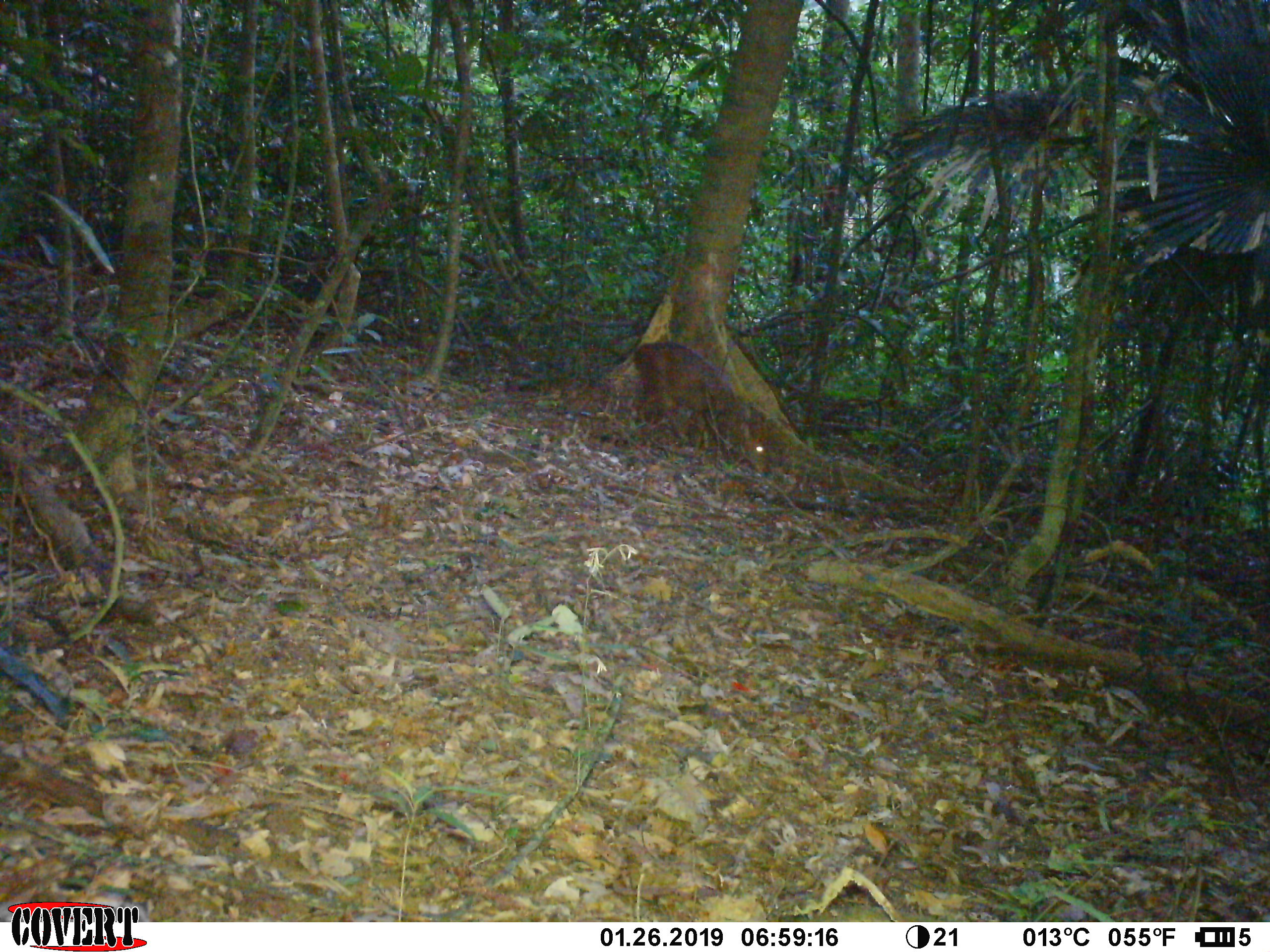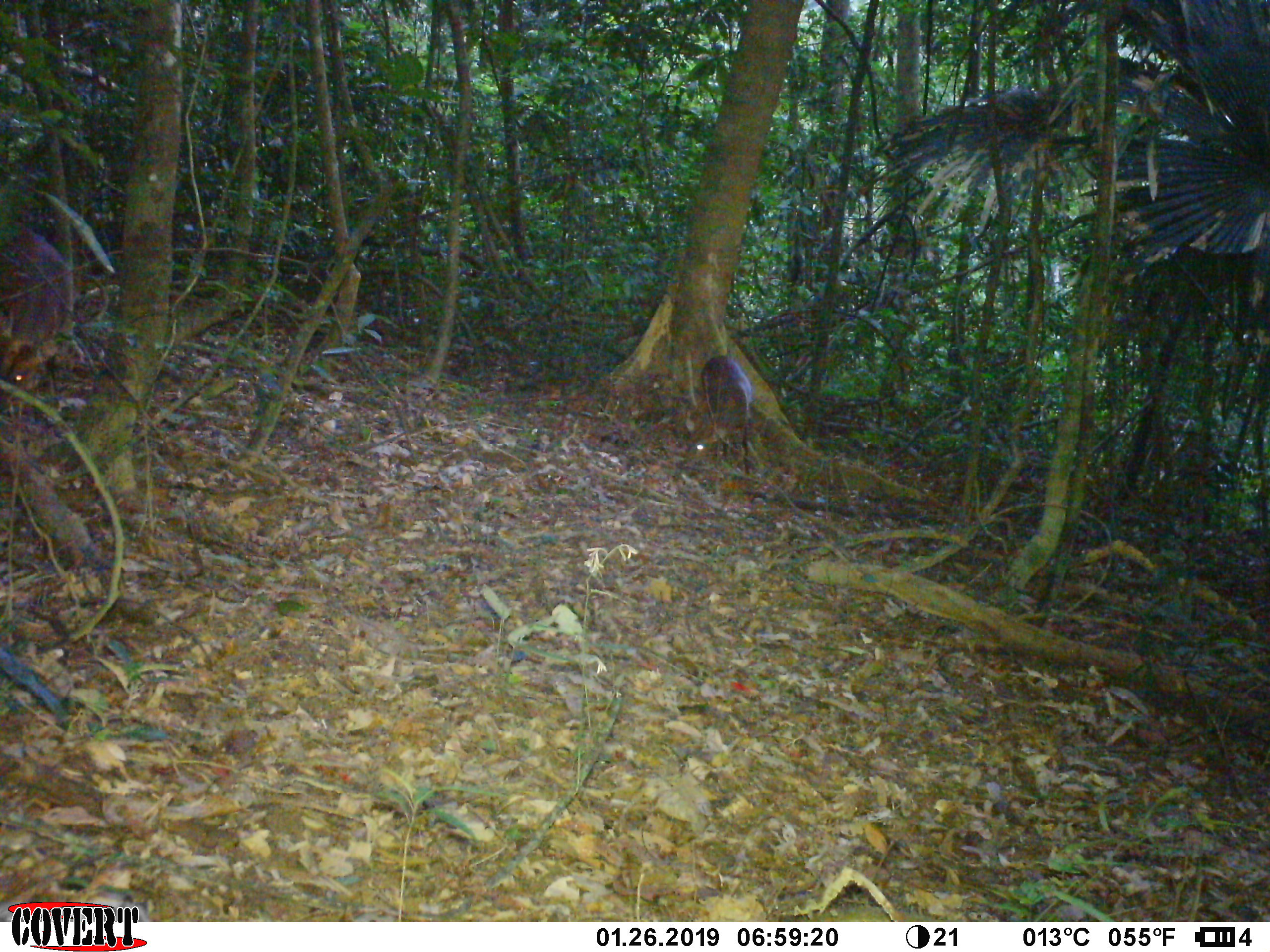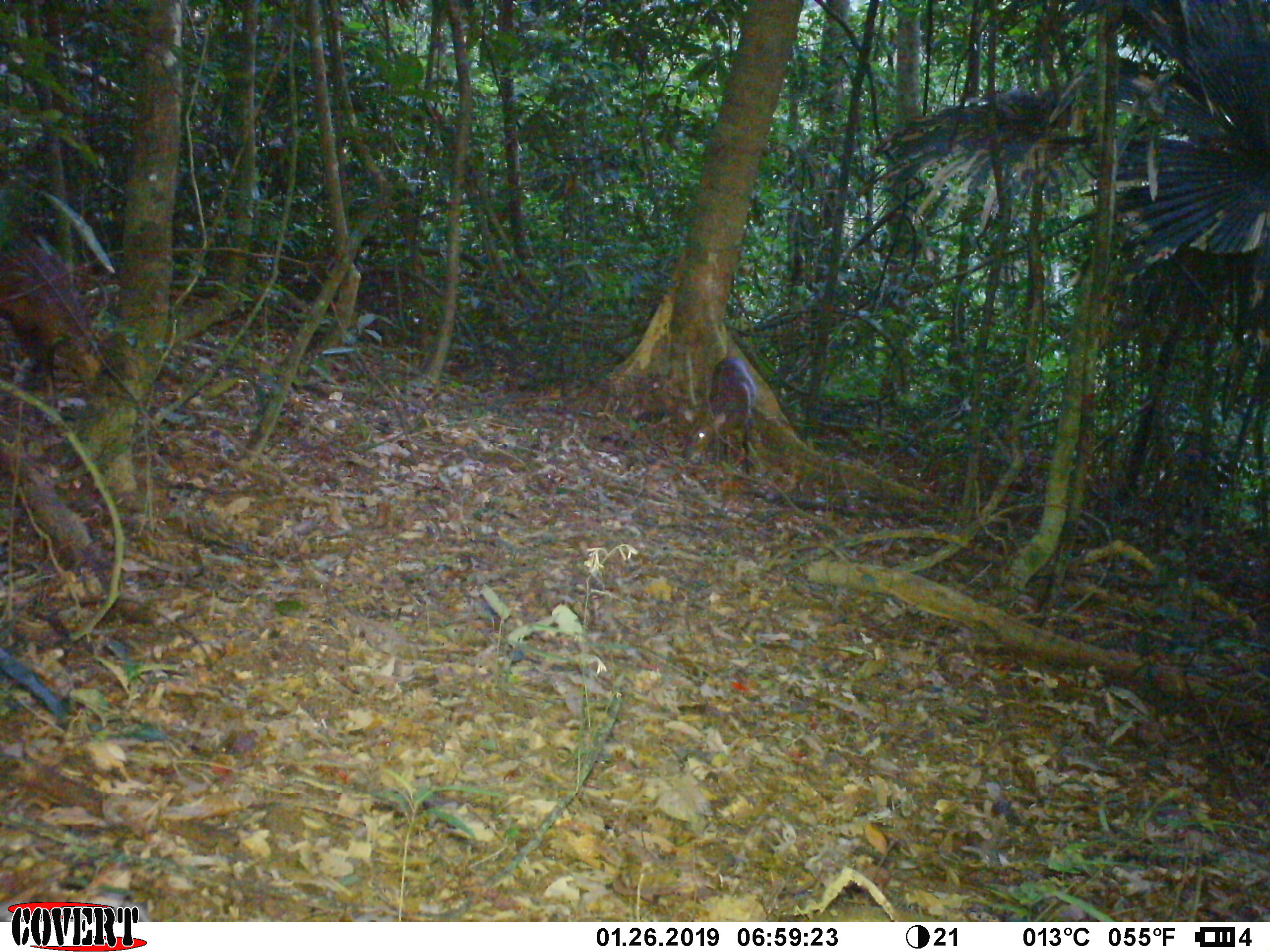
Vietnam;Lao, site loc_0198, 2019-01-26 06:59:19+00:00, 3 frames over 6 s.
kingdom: Animalia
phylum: Chordata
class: Mammalia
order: Artiodactyla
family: Cervidae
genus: Muntiacus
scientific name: Muntiacus vuquangensis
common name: large-antlered muntjac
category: large antlered muntjac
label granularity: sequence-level